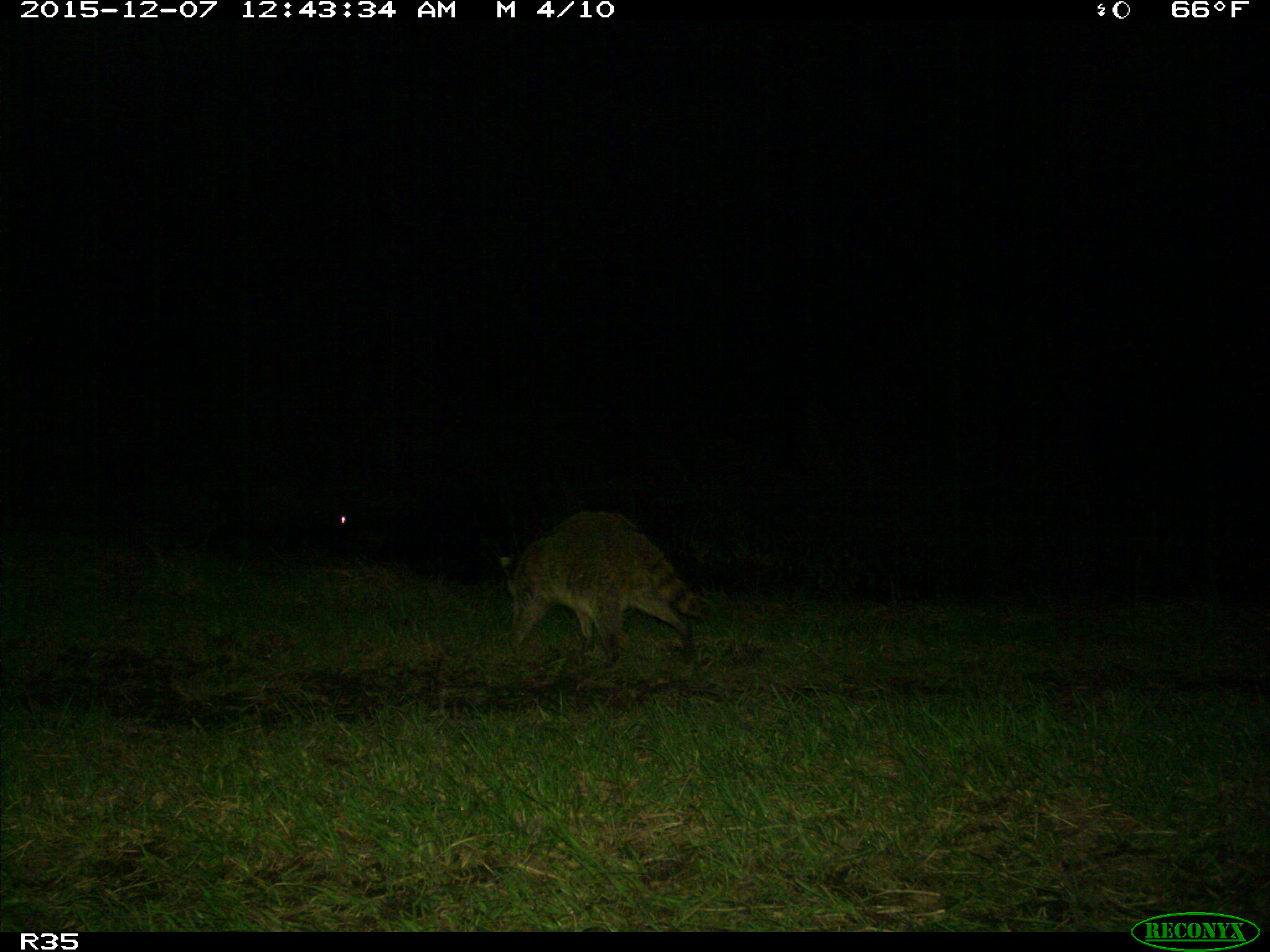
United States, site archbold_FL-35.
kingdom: Animalia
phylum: Chordata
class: Mammalia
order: Carnivora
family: Procyonidae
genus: Procyon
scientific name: Procyon lotor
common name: common raccoon